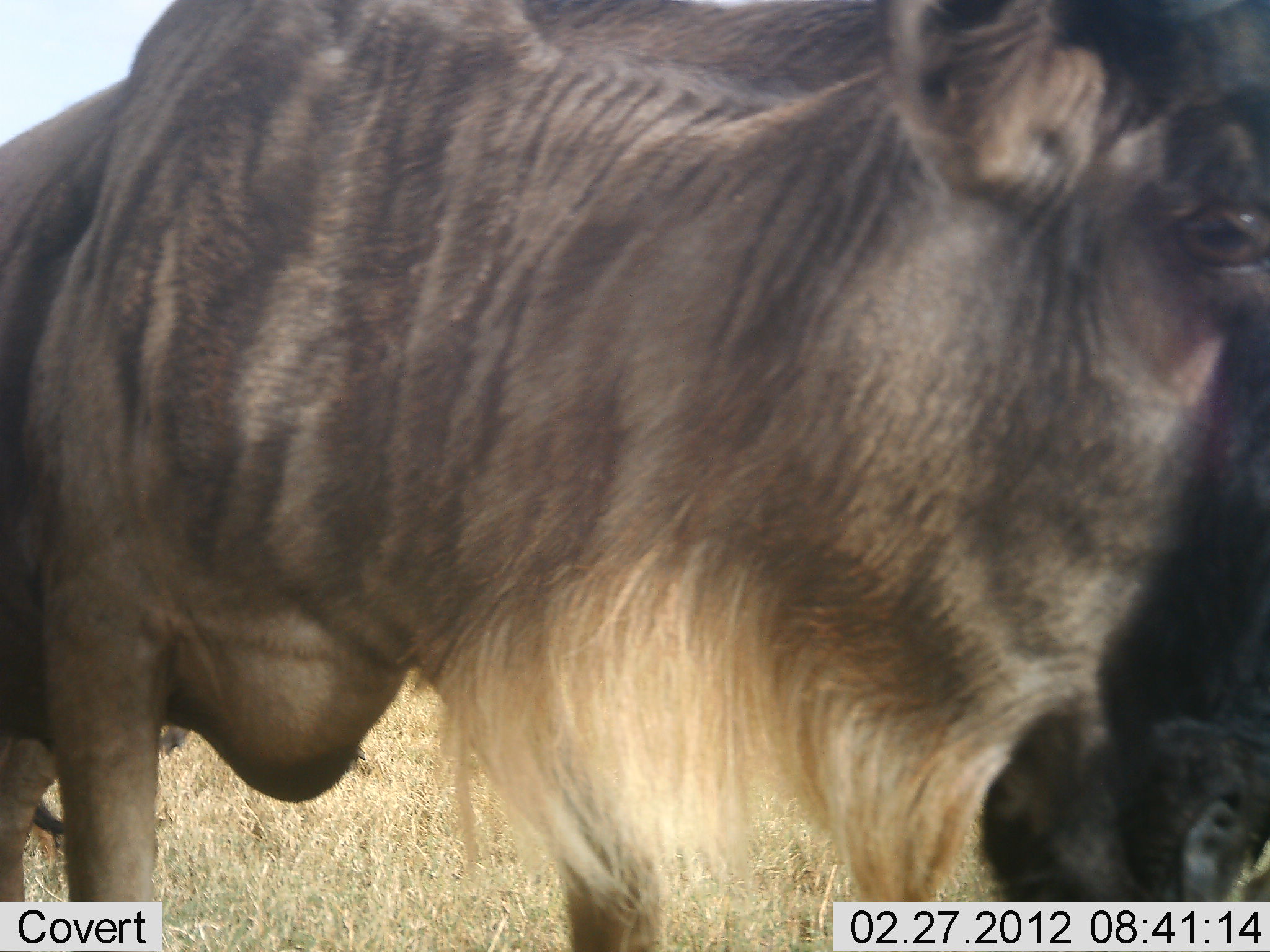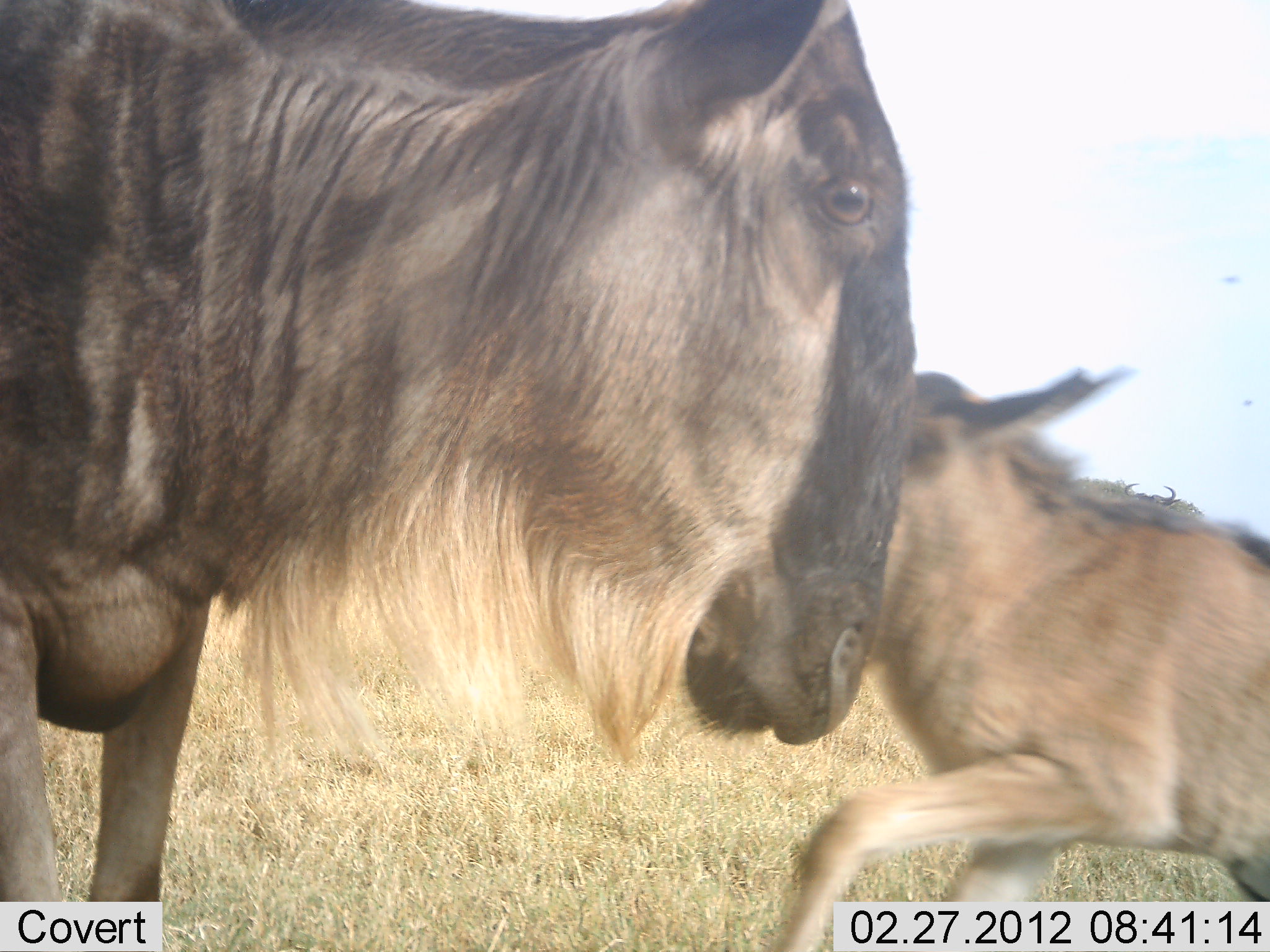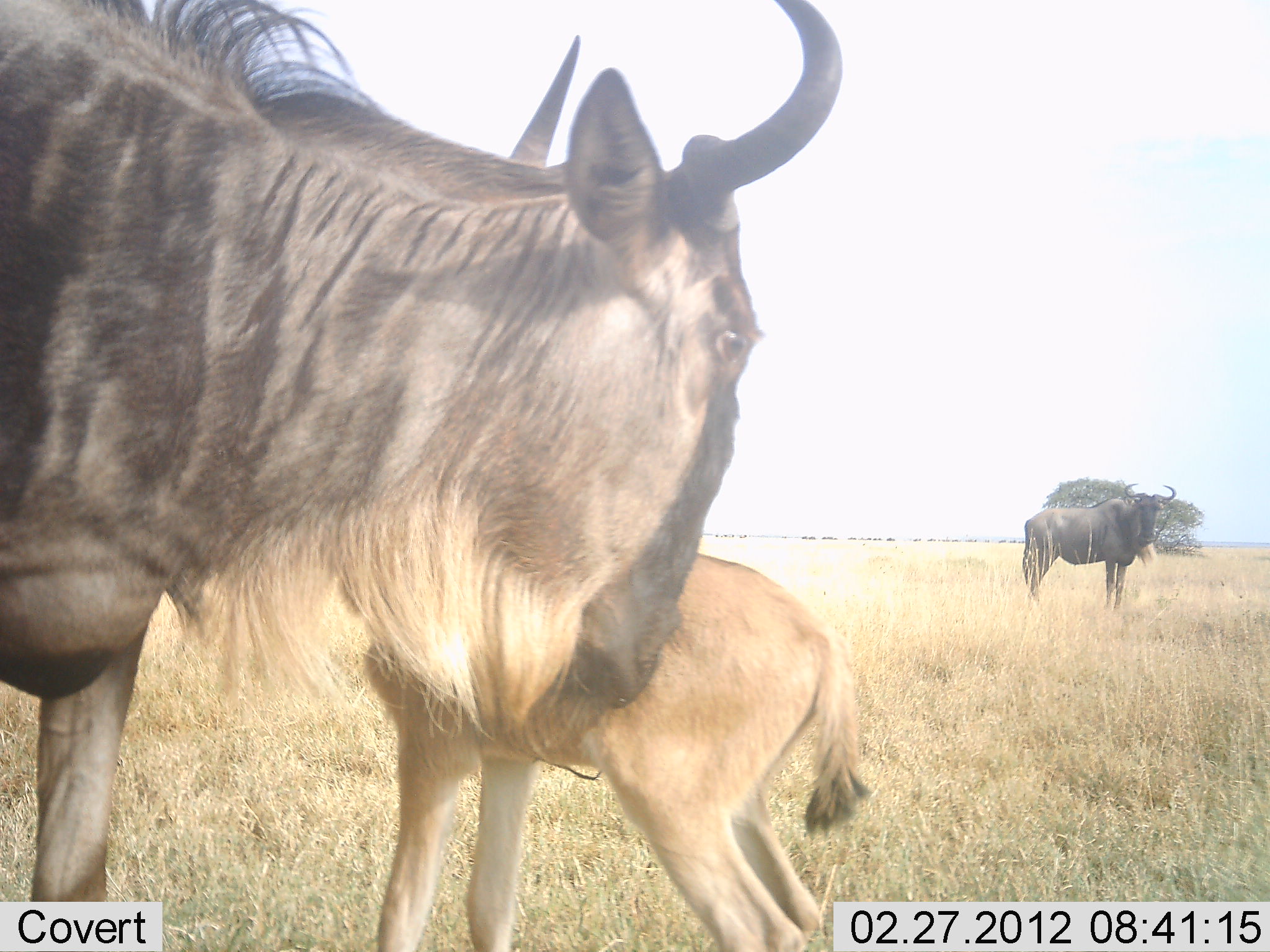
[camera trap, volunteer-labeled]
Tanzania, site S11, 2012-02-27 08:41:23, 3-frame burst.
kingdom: Animalia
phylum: Chordata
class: Mammalia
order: Artiodactyla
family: Bovidae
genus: Connochaetes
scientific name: Connochaetes taurinus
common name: blue wildebeest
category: wildebeest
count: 3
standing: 86%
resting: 0%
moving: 68%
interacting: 14%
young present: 82%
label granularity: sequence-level